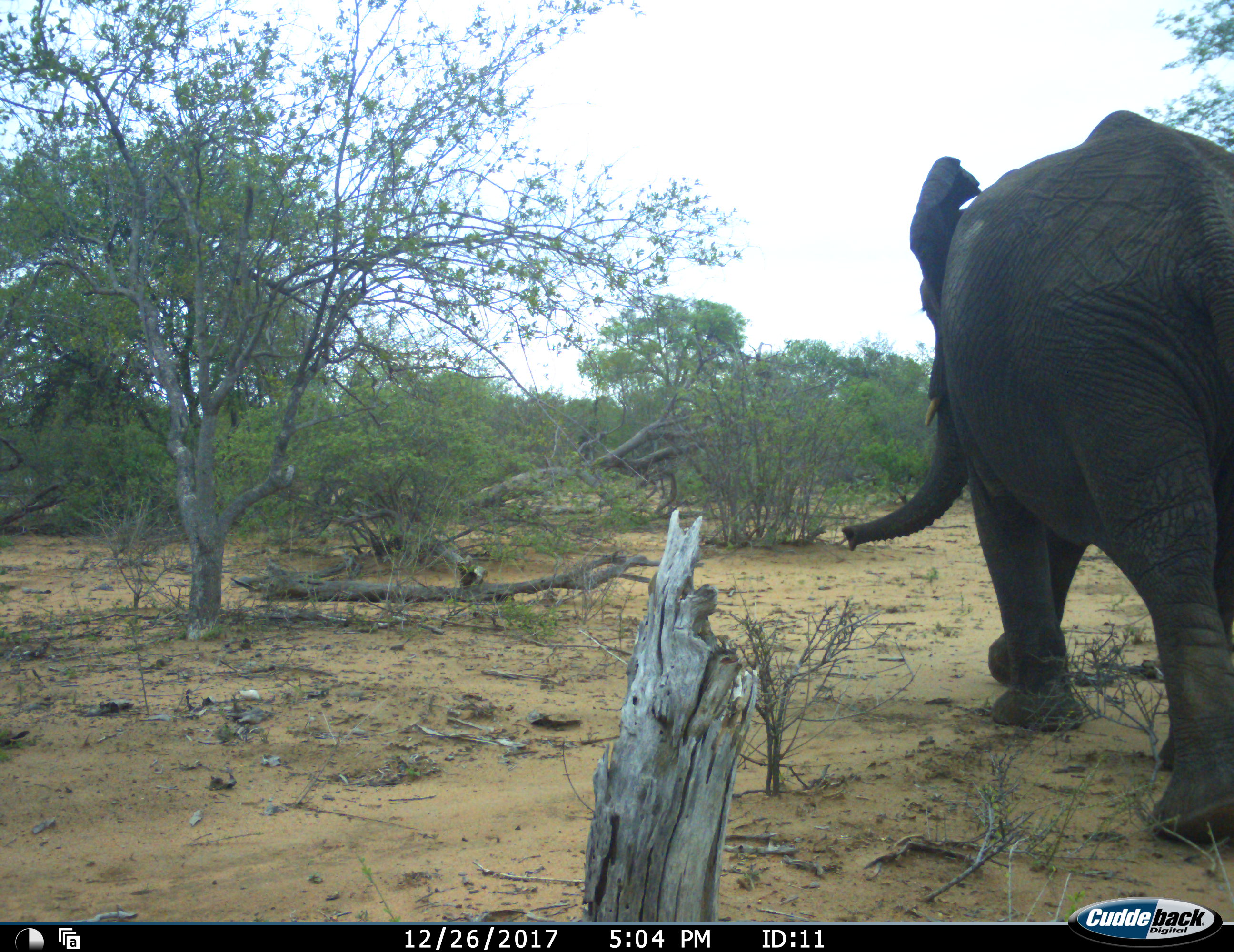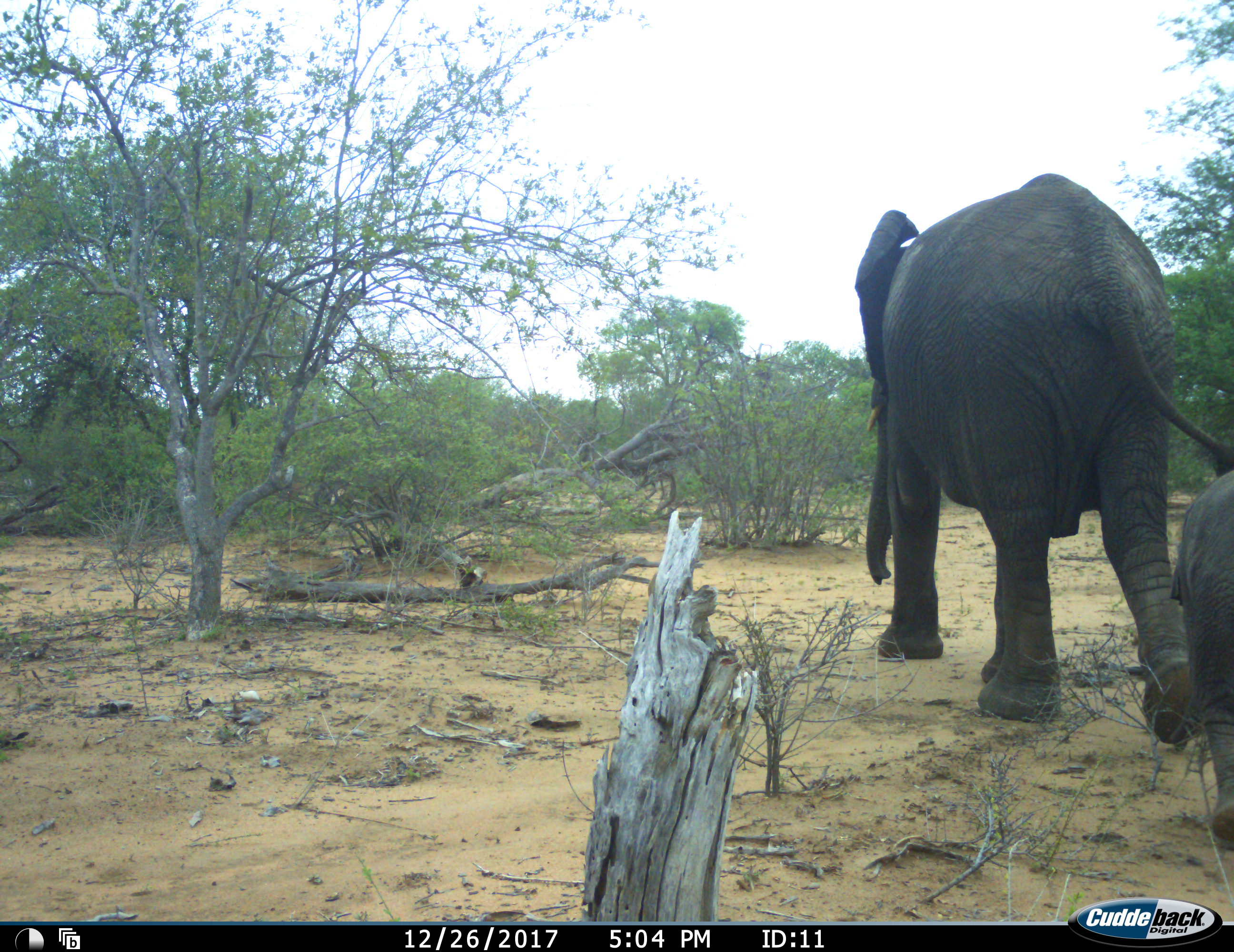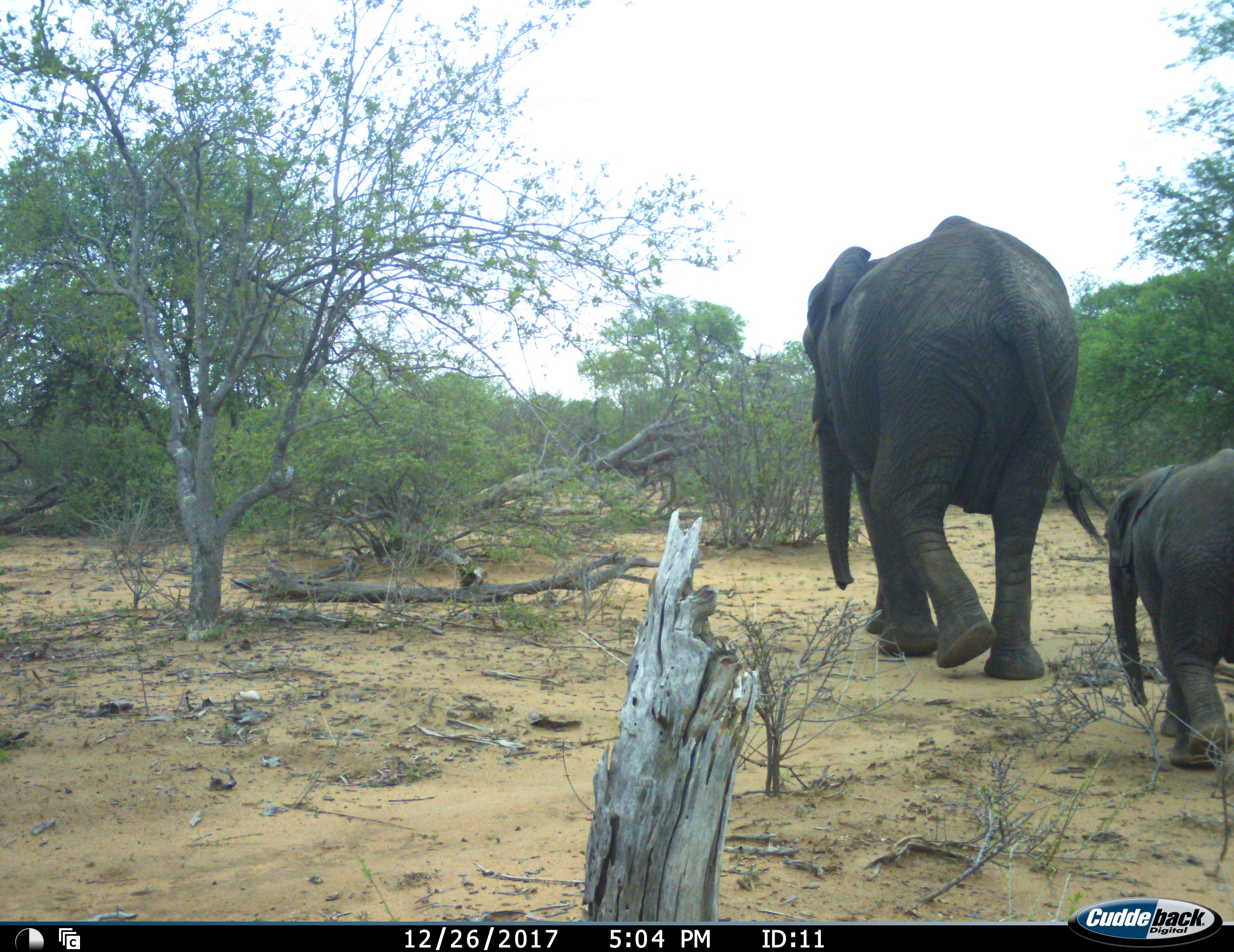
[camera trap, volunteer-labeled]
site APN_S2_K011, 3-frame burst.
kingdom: Animalia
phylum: Chordata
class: Mammalia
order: Proboscidea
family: Elephantidae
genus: Loxodonta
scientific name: Loxodonta africana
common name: african bush elephant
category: elephant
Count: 2.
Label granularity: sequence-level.